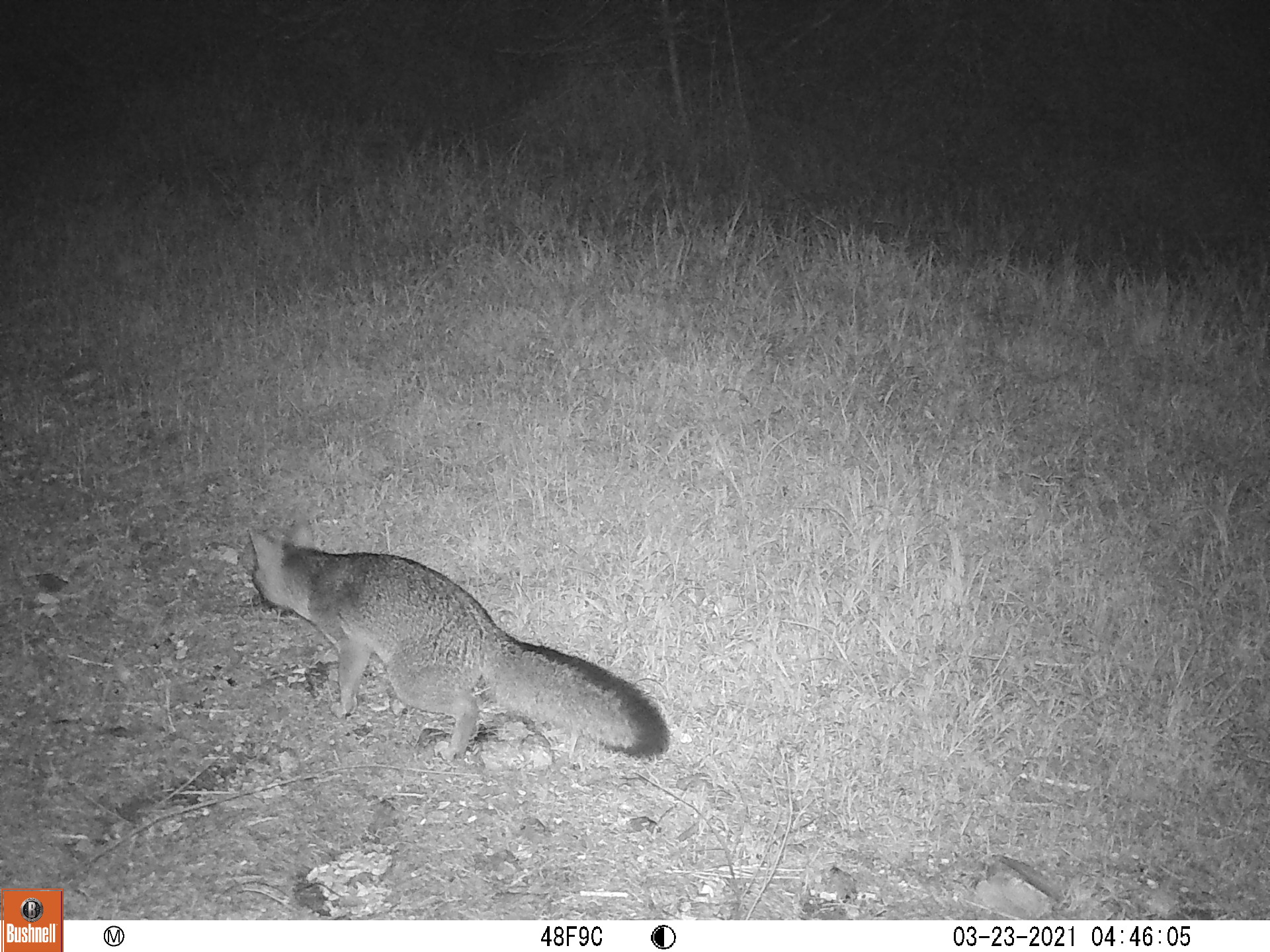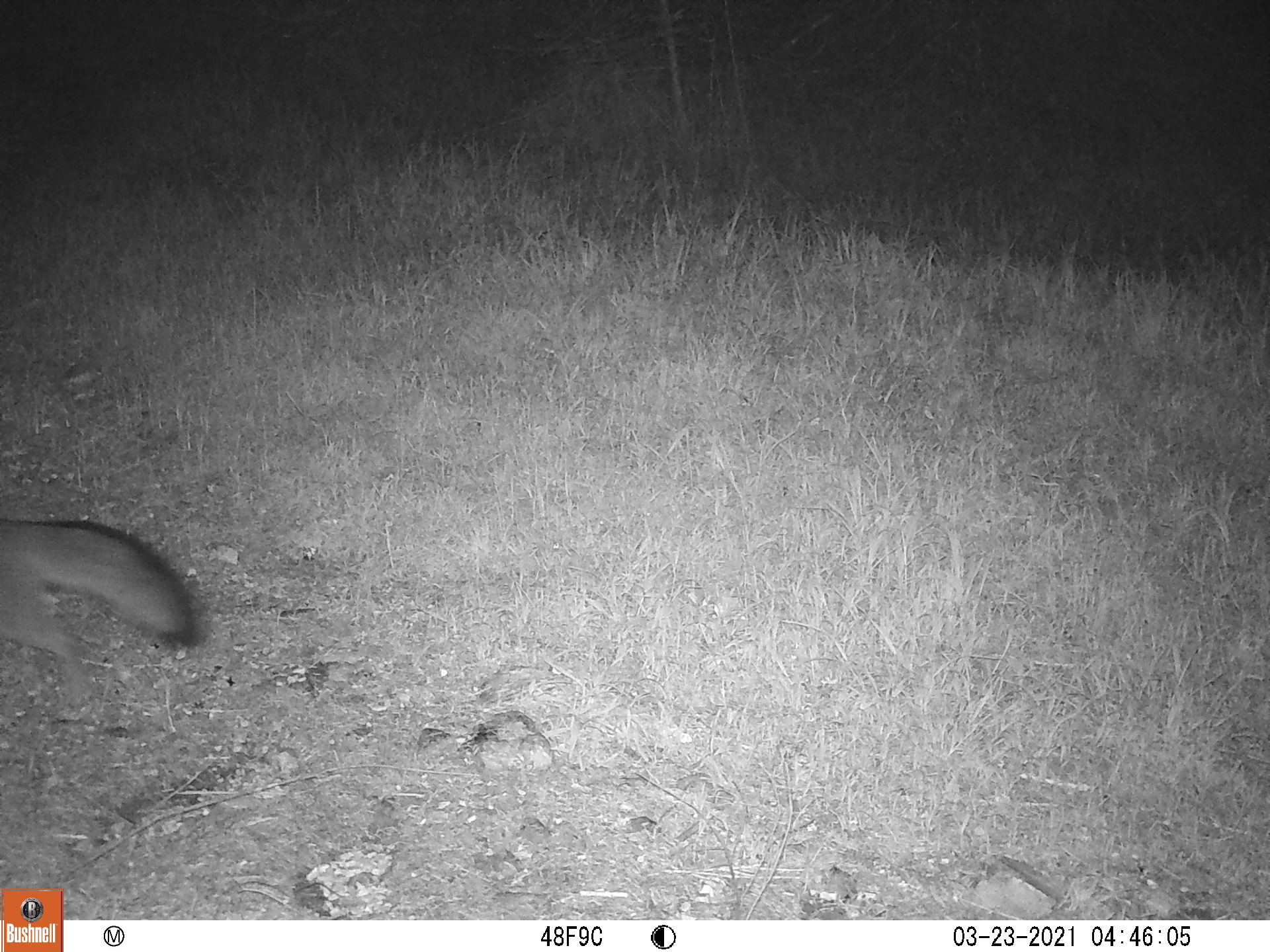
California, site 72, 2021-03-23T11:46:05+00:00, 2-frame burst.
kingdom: Animalia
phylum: Chordata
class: Mammalia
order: Carnivora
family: Canidae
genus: Urocyon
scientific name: Urocyon cinereoargenteus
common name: gray fox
Gray fox (Urocyon cinereoargenteus).